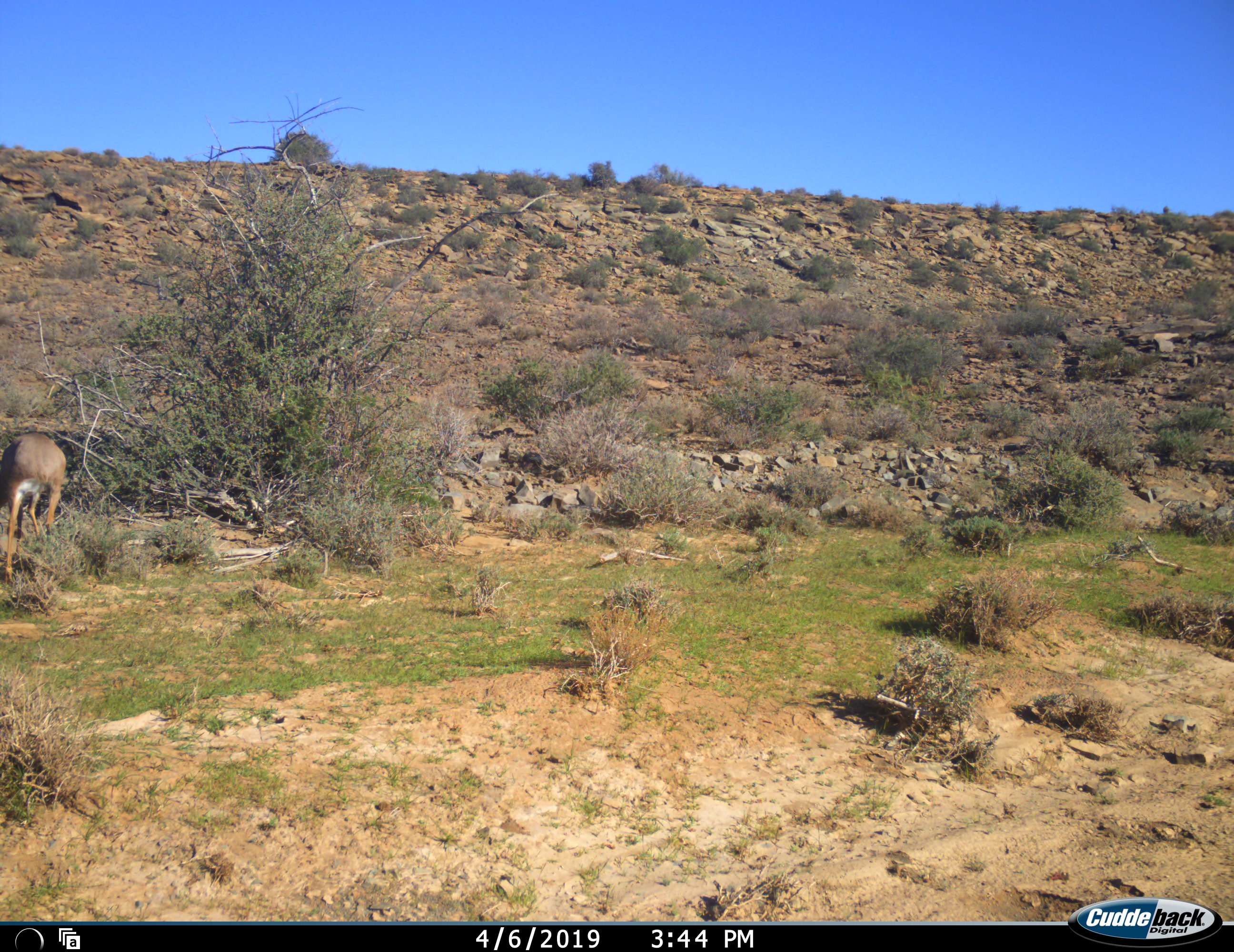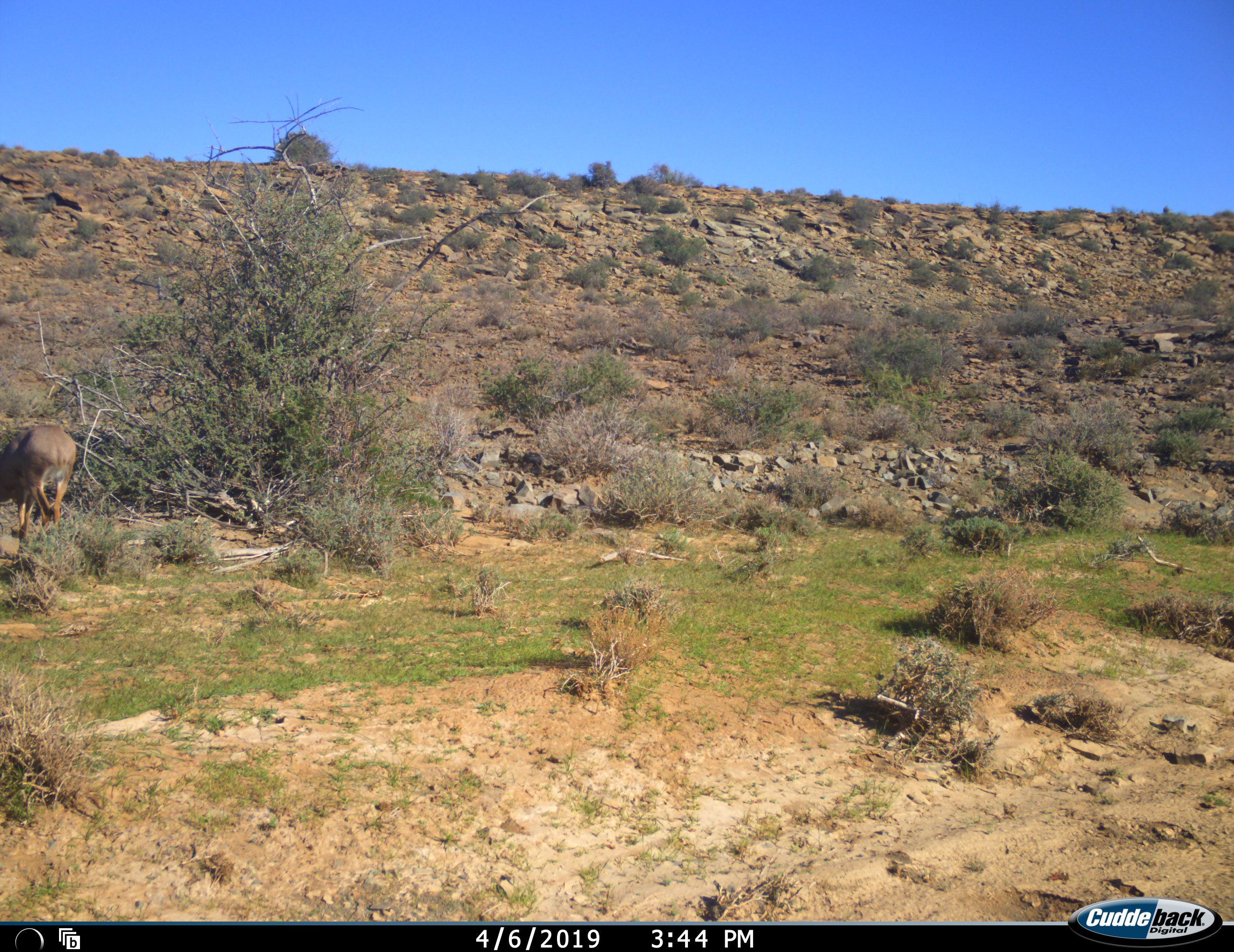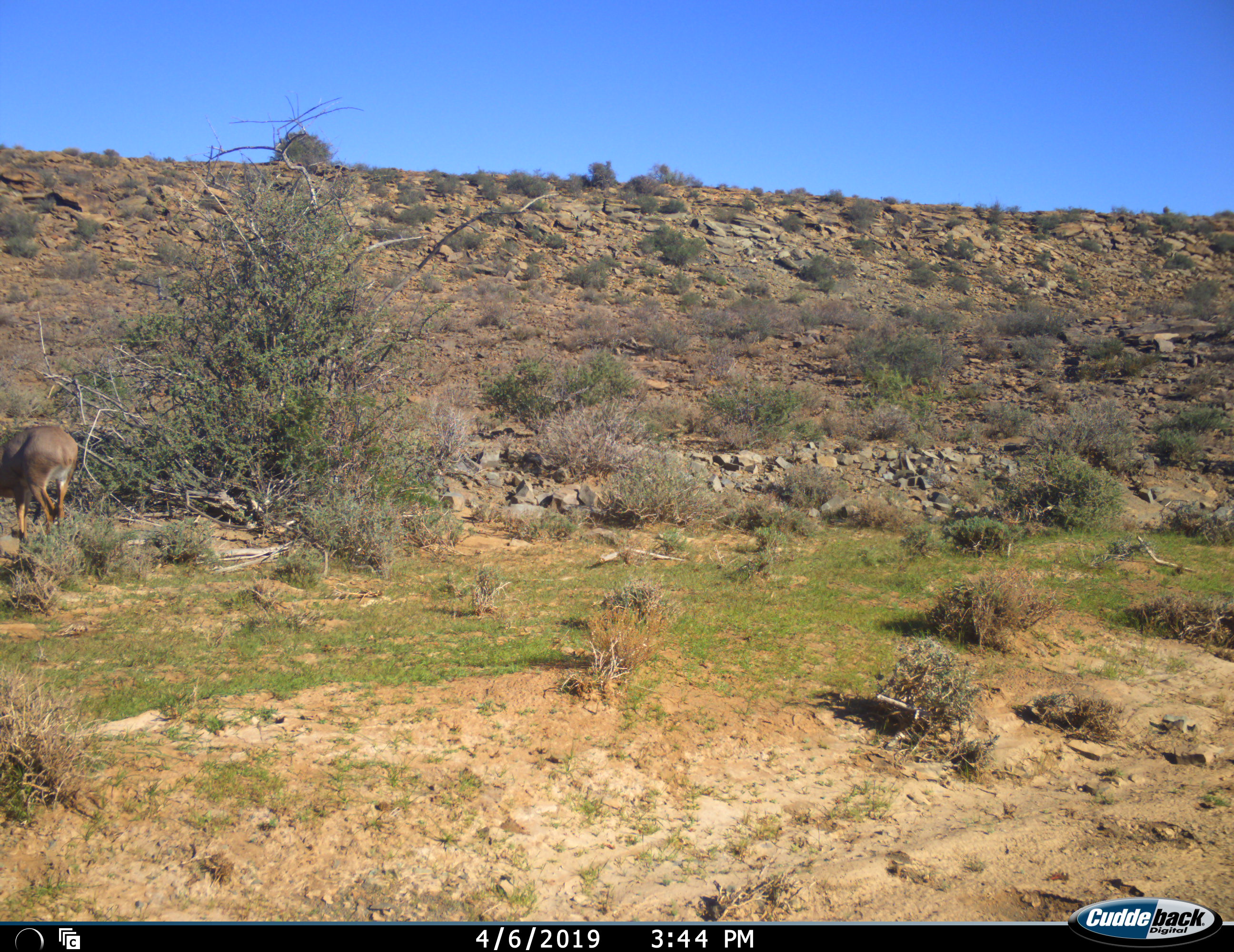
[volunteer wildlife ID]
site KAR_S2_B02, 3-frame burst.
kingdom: Animalia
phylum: Chordata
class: Mammalia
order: Artiodactyla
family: Bovidae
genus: Raphicerus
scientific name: Raphicerus campestris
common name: steenbok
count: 1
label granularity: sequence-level